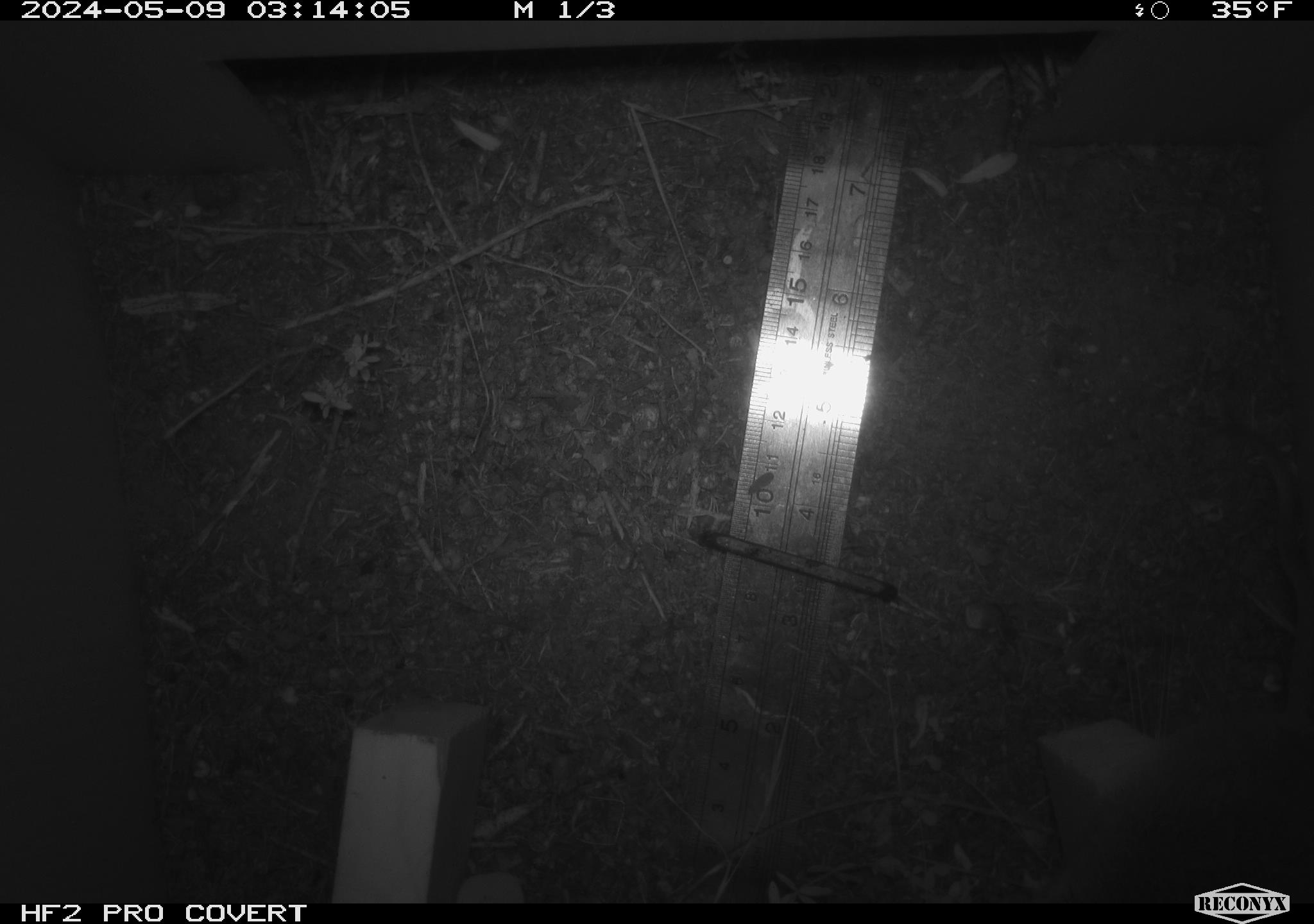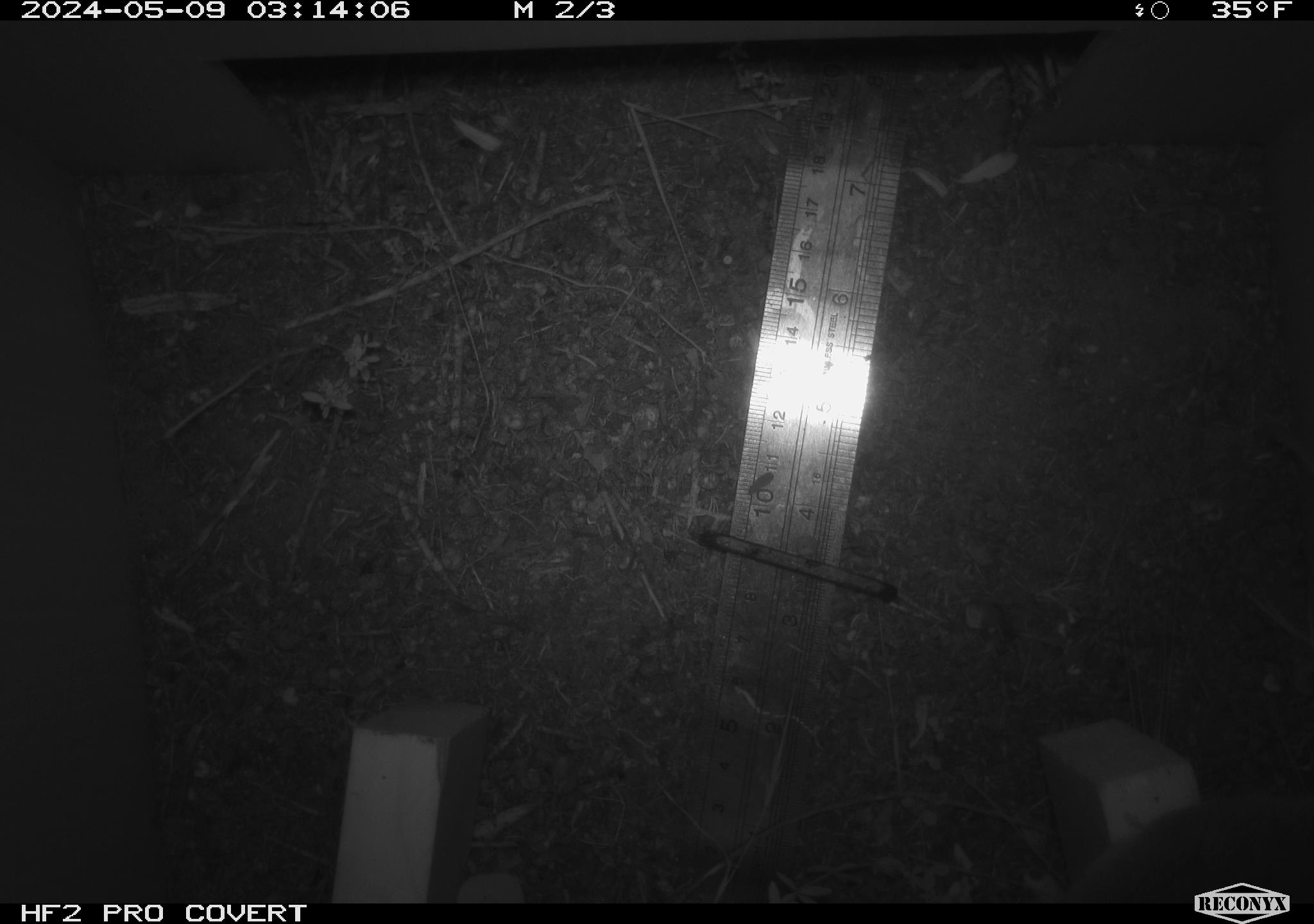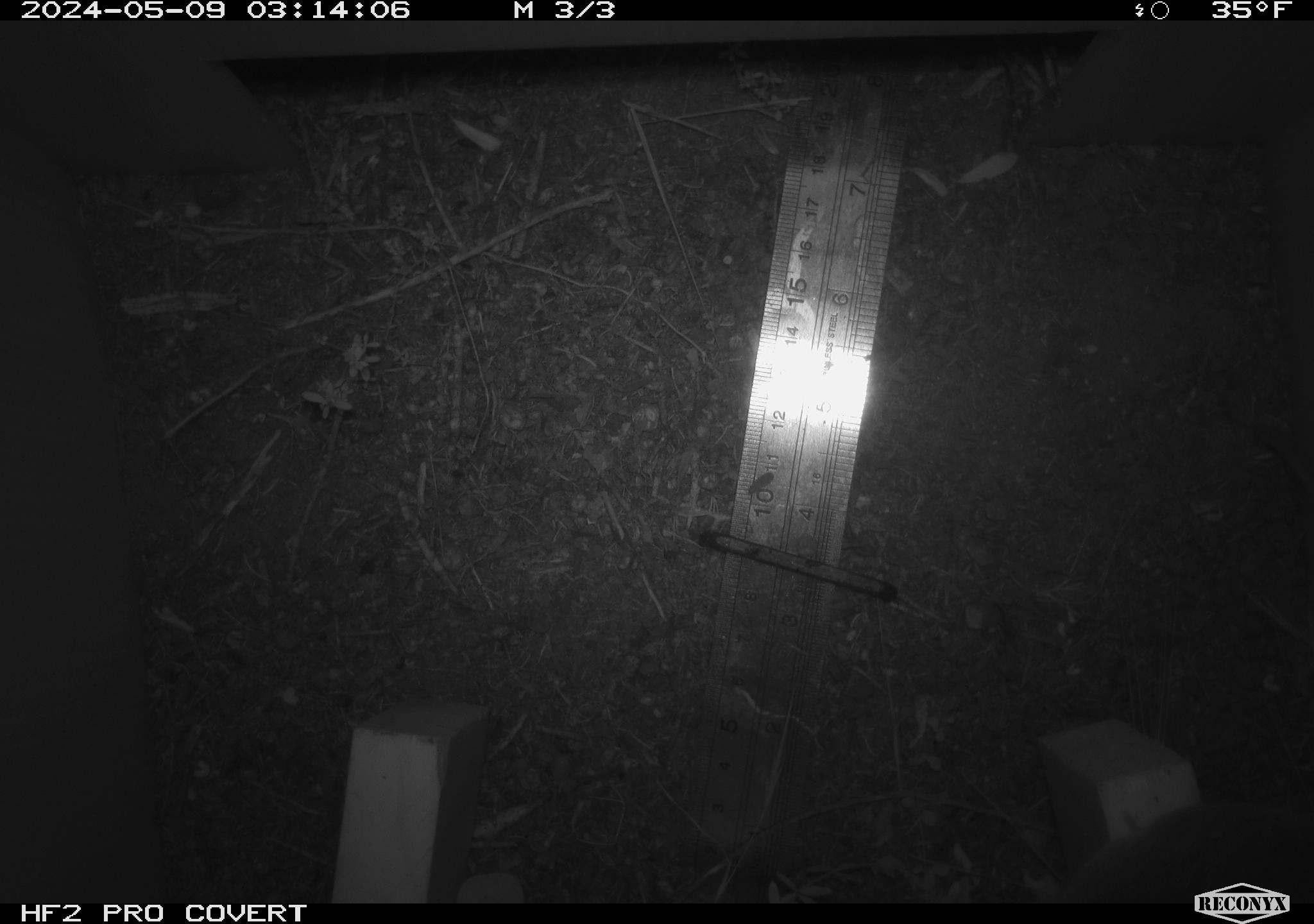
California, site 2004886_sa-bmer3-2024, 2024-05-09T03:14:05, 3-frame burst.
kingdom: Animalia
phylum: Chordata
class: Mammalia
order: Rodentia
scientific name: Rodentia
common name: mouse species